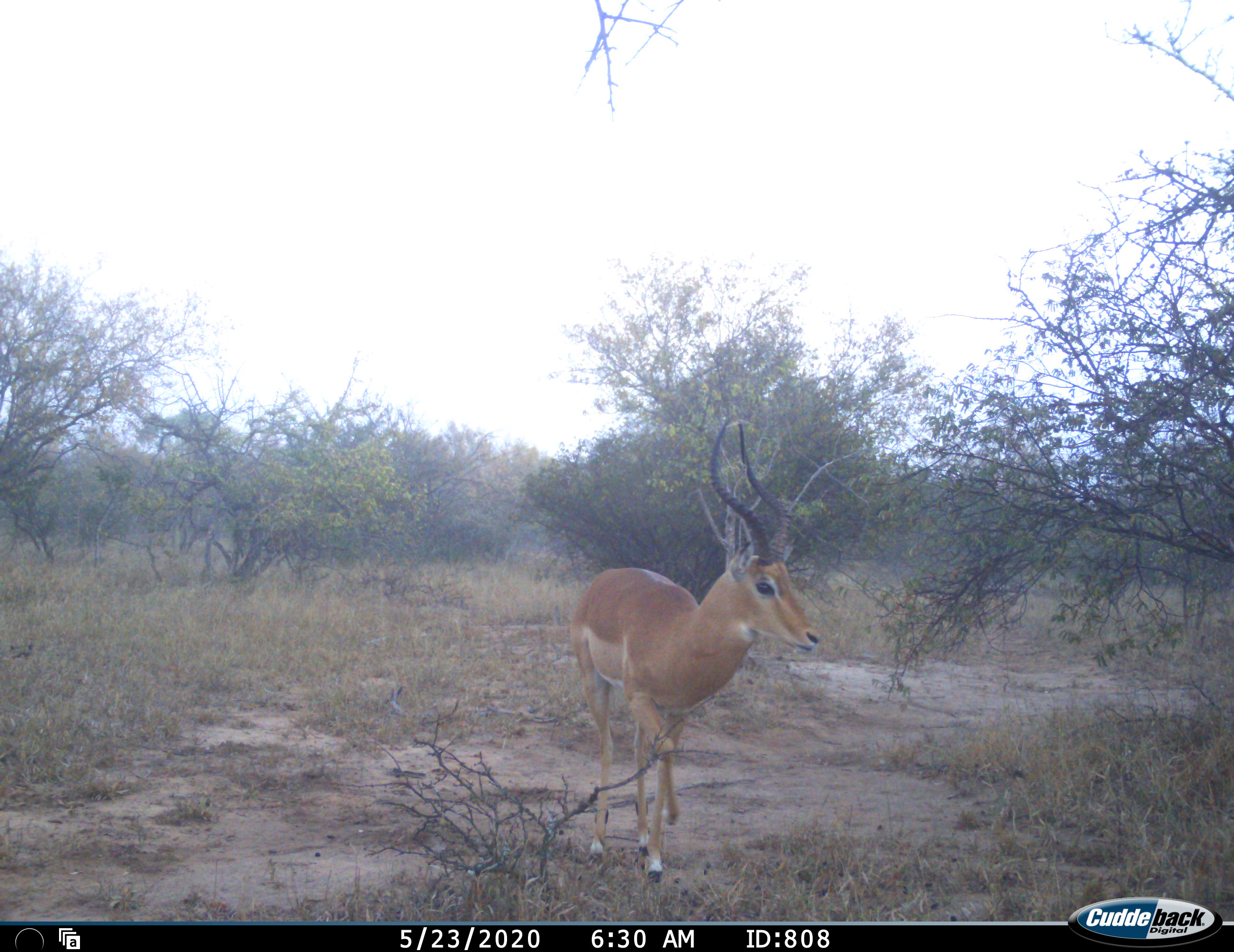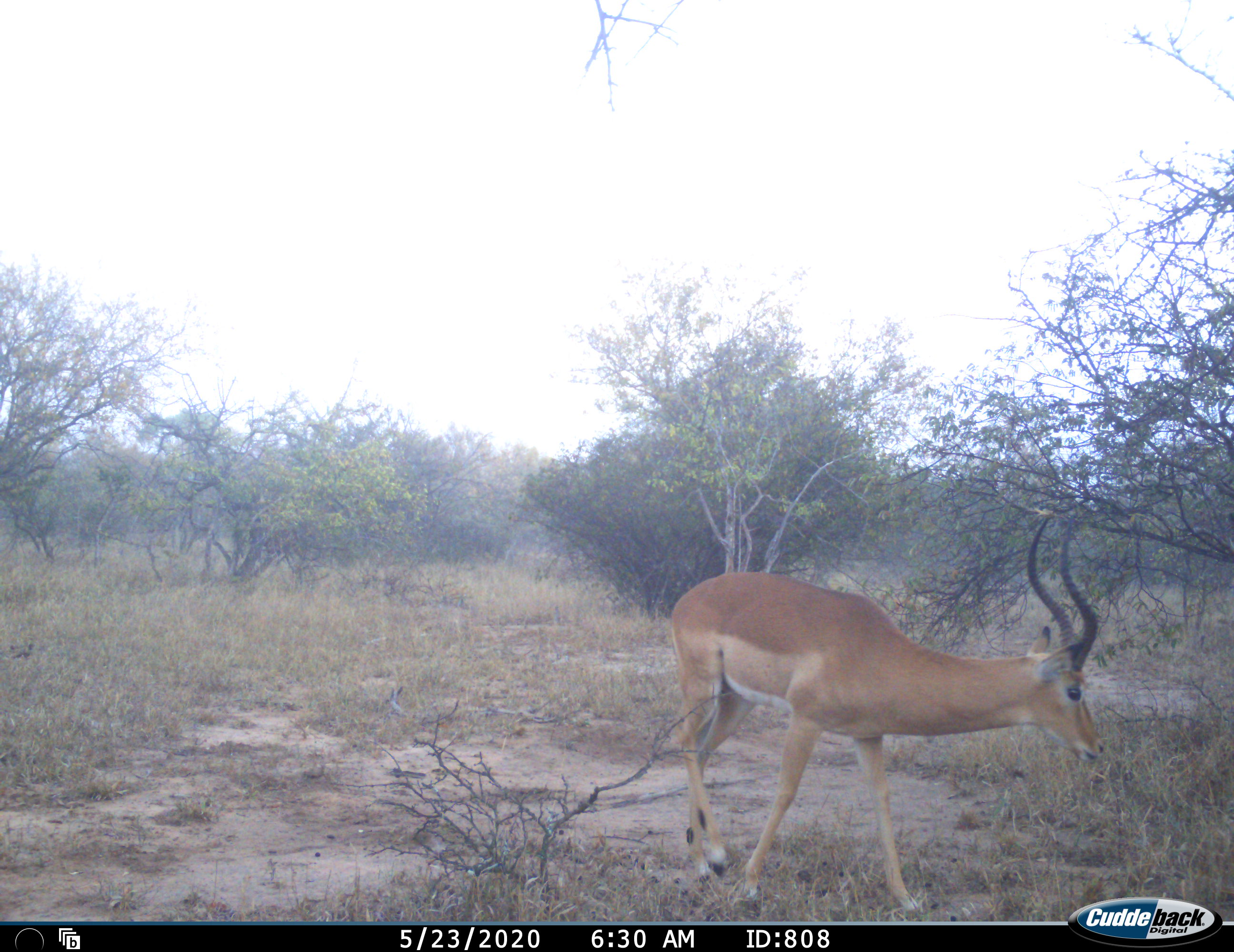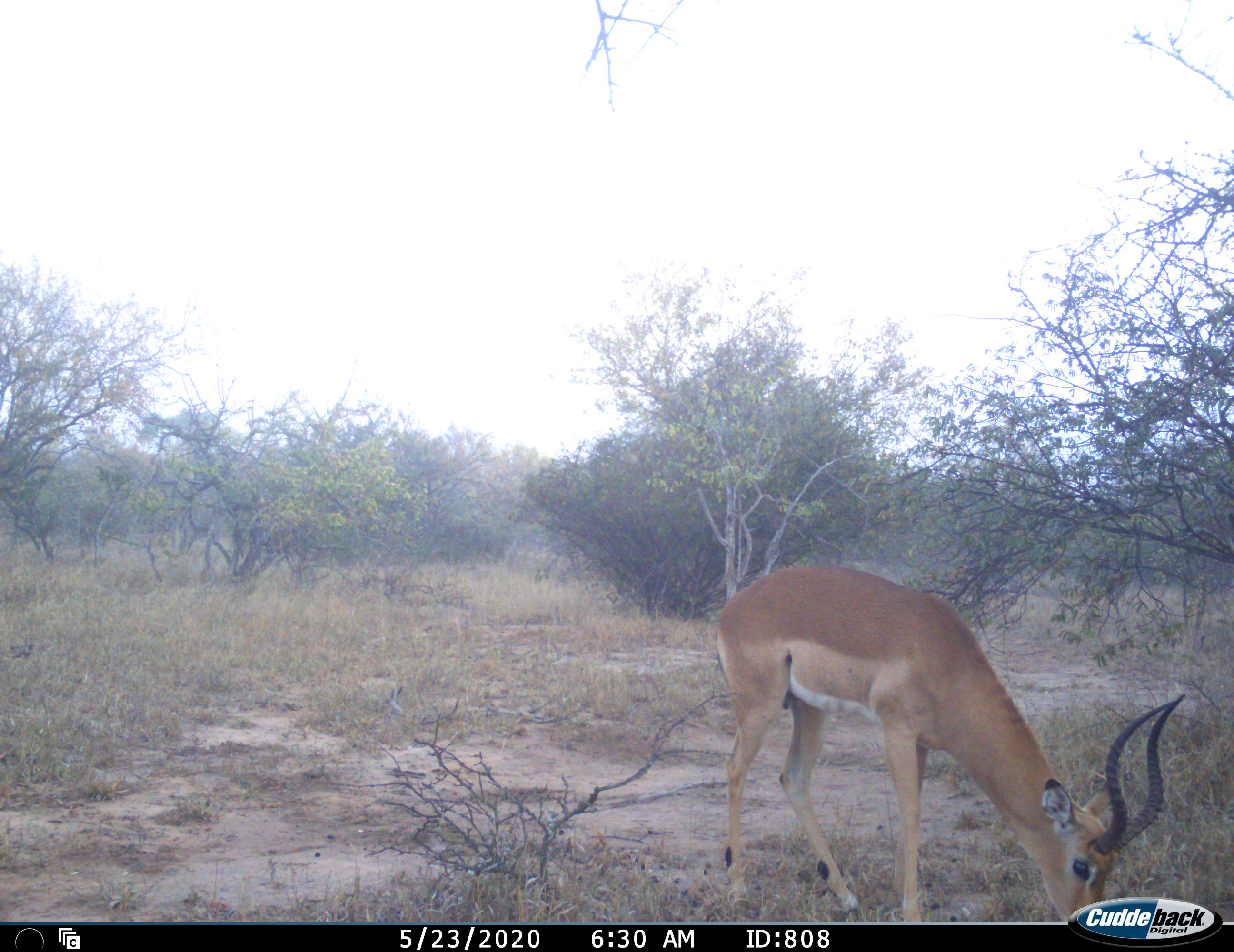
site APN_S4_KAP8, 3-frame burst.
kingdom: Animalia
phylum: Chordata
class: Mammalia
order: Artiodactyla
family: Bovidae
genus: Aepyceros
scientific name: Aepyceros melampus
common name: impala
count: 1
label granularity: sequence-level